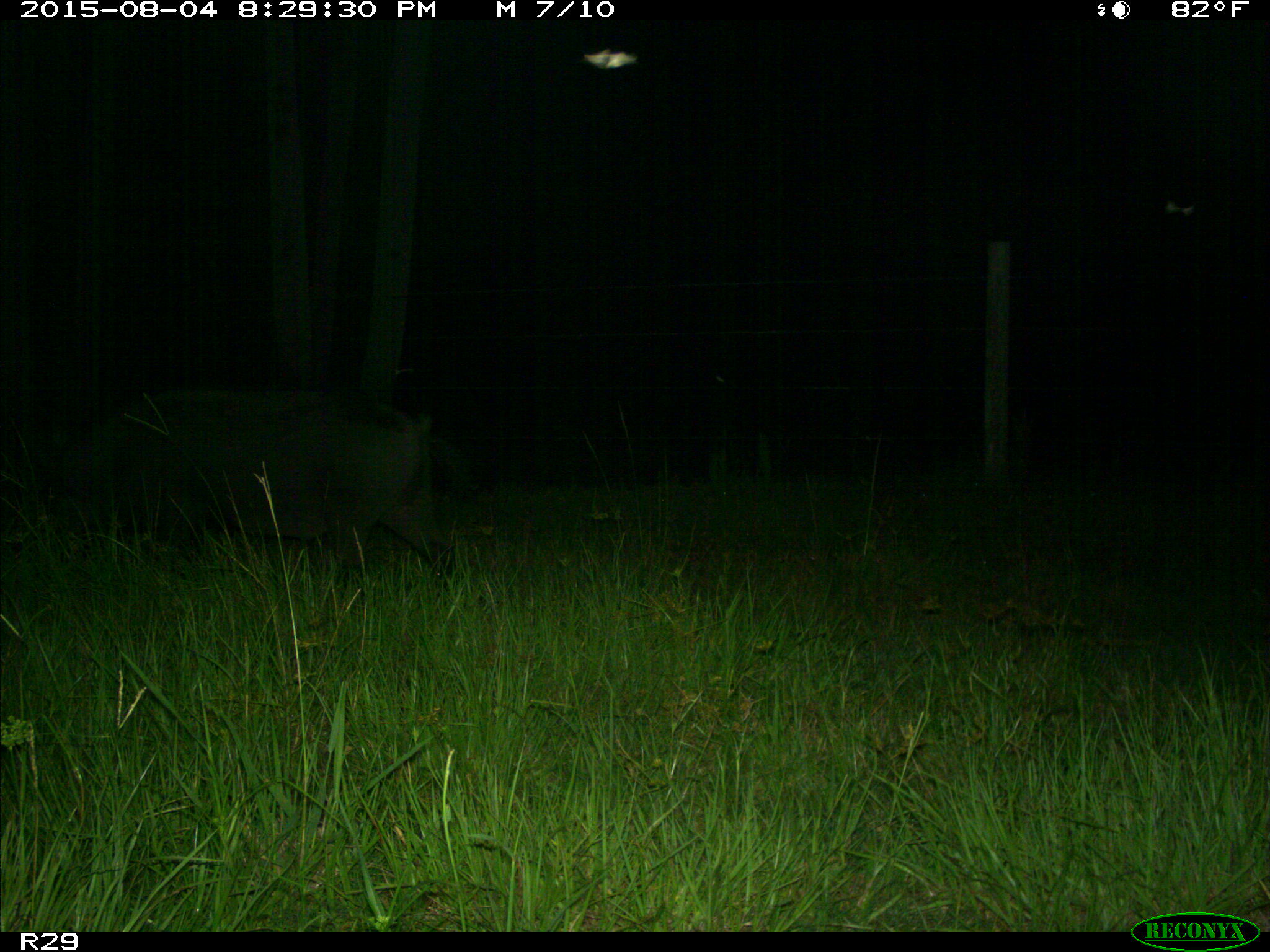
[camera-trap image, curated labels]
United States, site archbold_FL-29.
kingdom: Animalia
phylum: Chordata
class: Mammalia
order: Artiodactyla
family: Suidae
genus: Sus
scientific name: Sus scrofa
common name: wild boar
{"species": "Sus scrofa (wild boar)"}